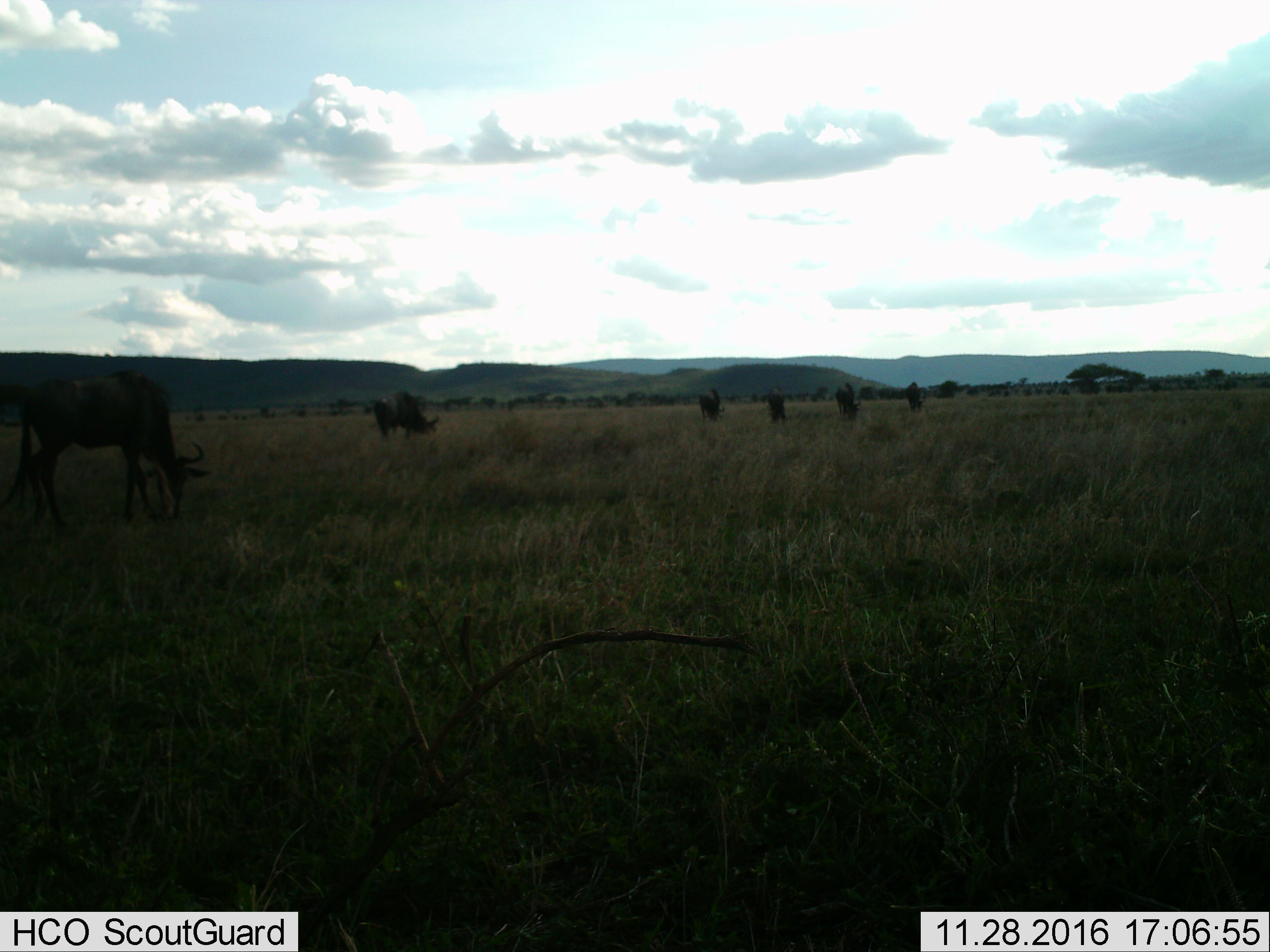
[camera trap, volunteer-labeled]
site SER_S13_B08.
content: unidentified animal